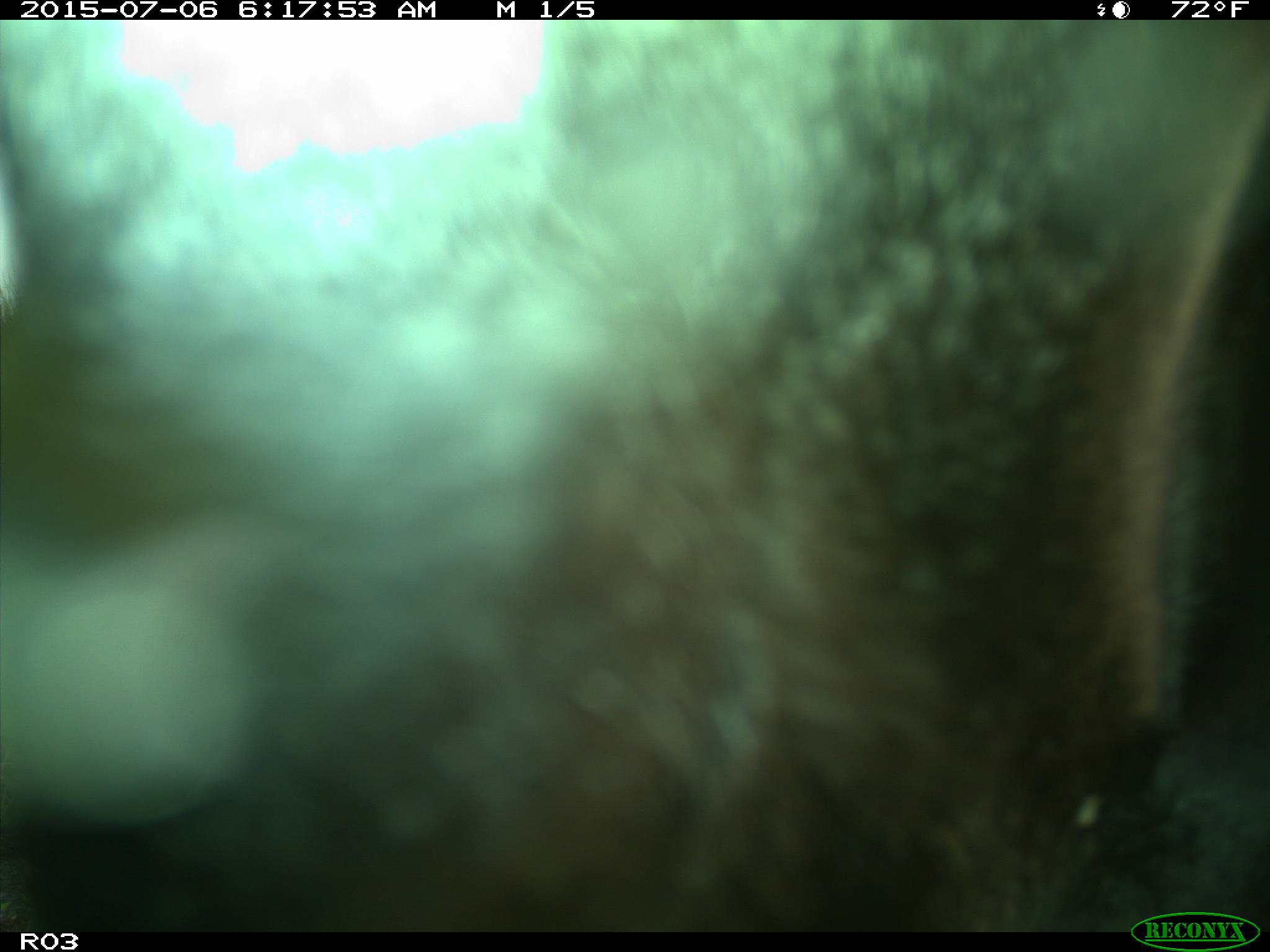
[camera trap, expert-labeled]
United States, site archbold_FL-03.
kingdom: Animalia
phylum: Chordata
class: Mammalia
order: Artiodactyla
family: Bovidae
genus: Bos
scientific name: Bos taurus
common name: domestic cow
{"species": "Bos taurus (domestic cow)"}